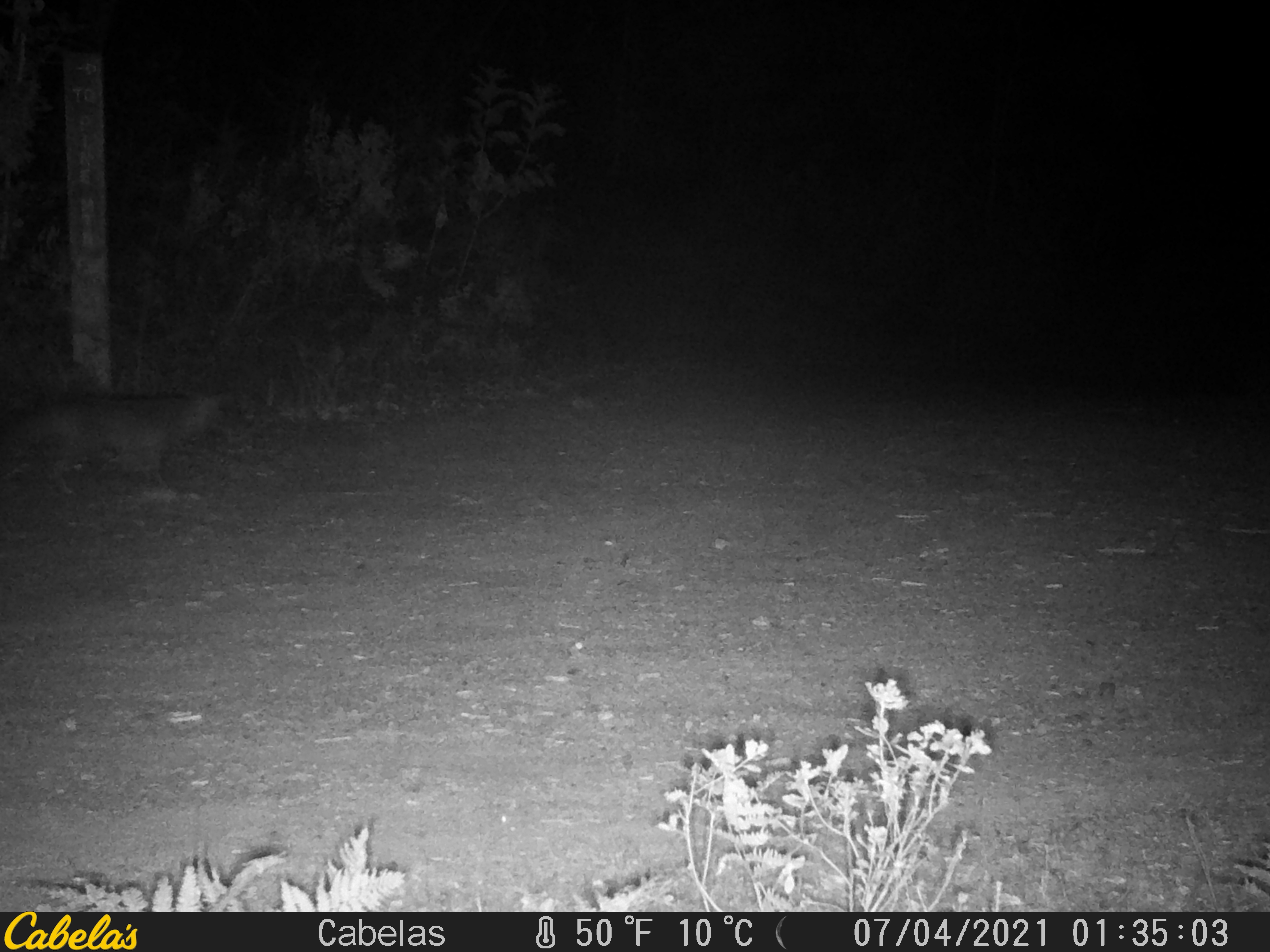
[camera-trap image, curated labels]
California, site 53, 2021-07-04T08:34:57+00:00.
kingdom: Animalia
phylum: Chordata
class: Mammalia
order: Carnivora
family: Canidae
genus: Urocyon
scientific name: Urocyon cinereoargenteus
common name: gray fox